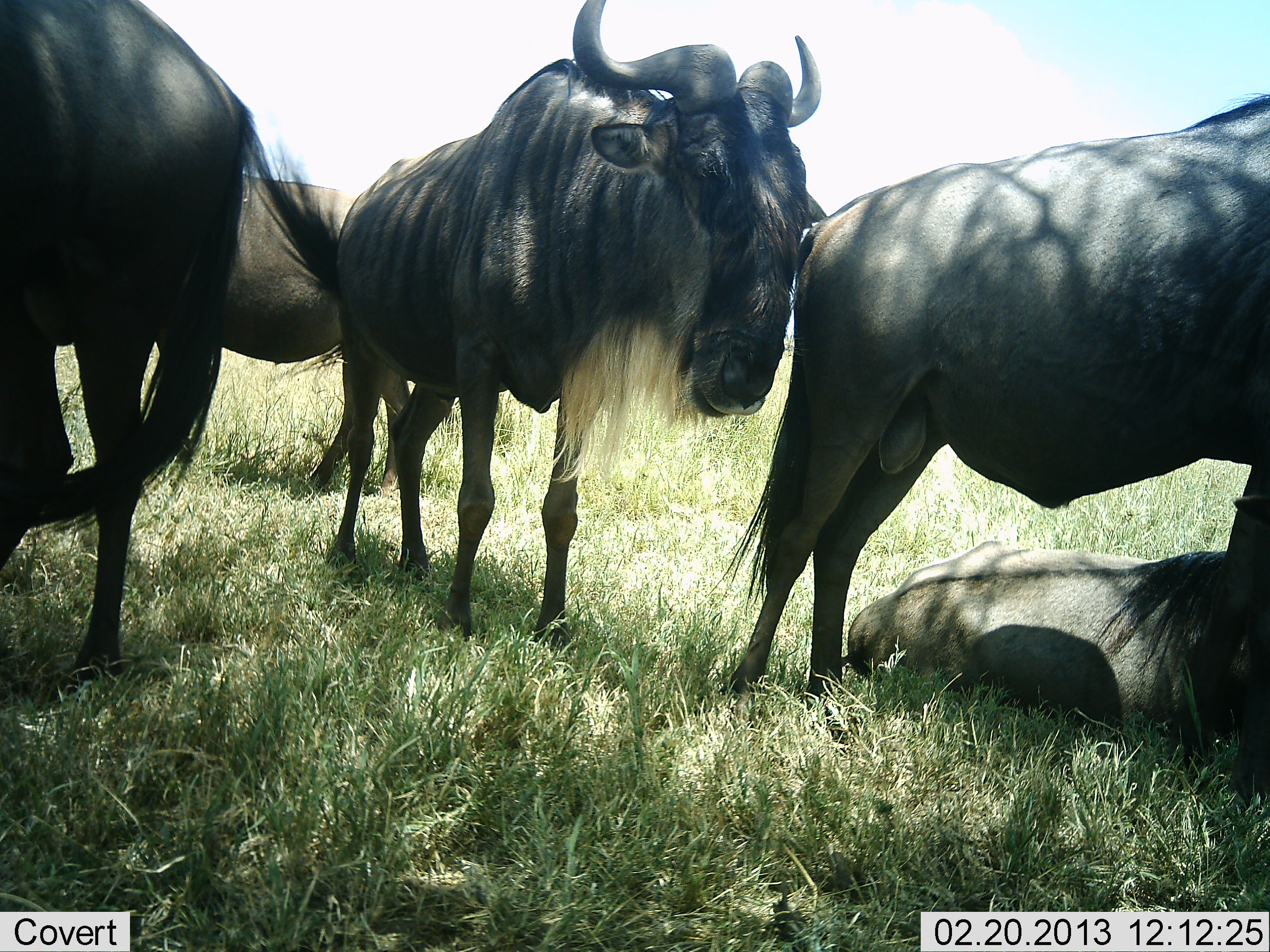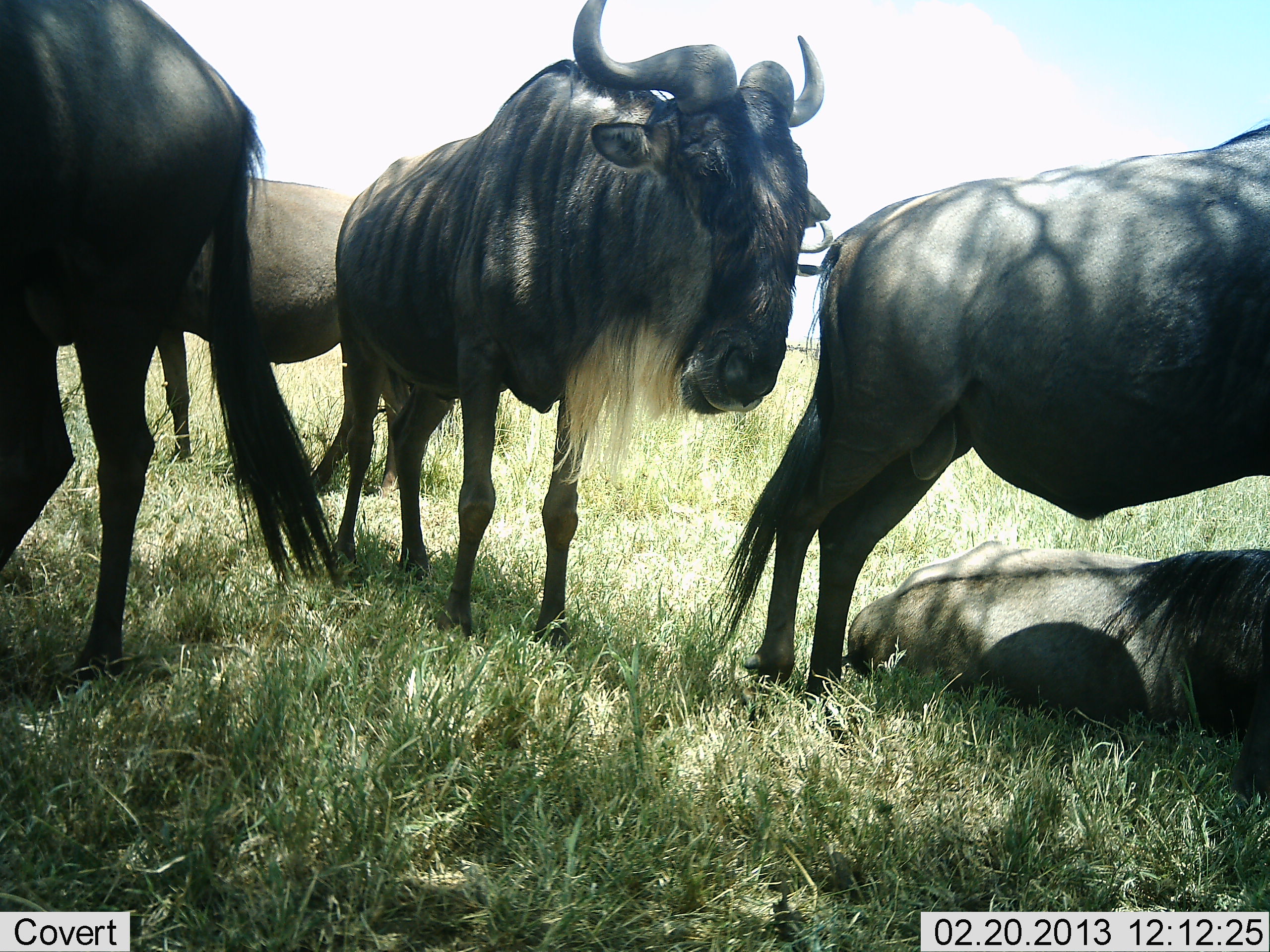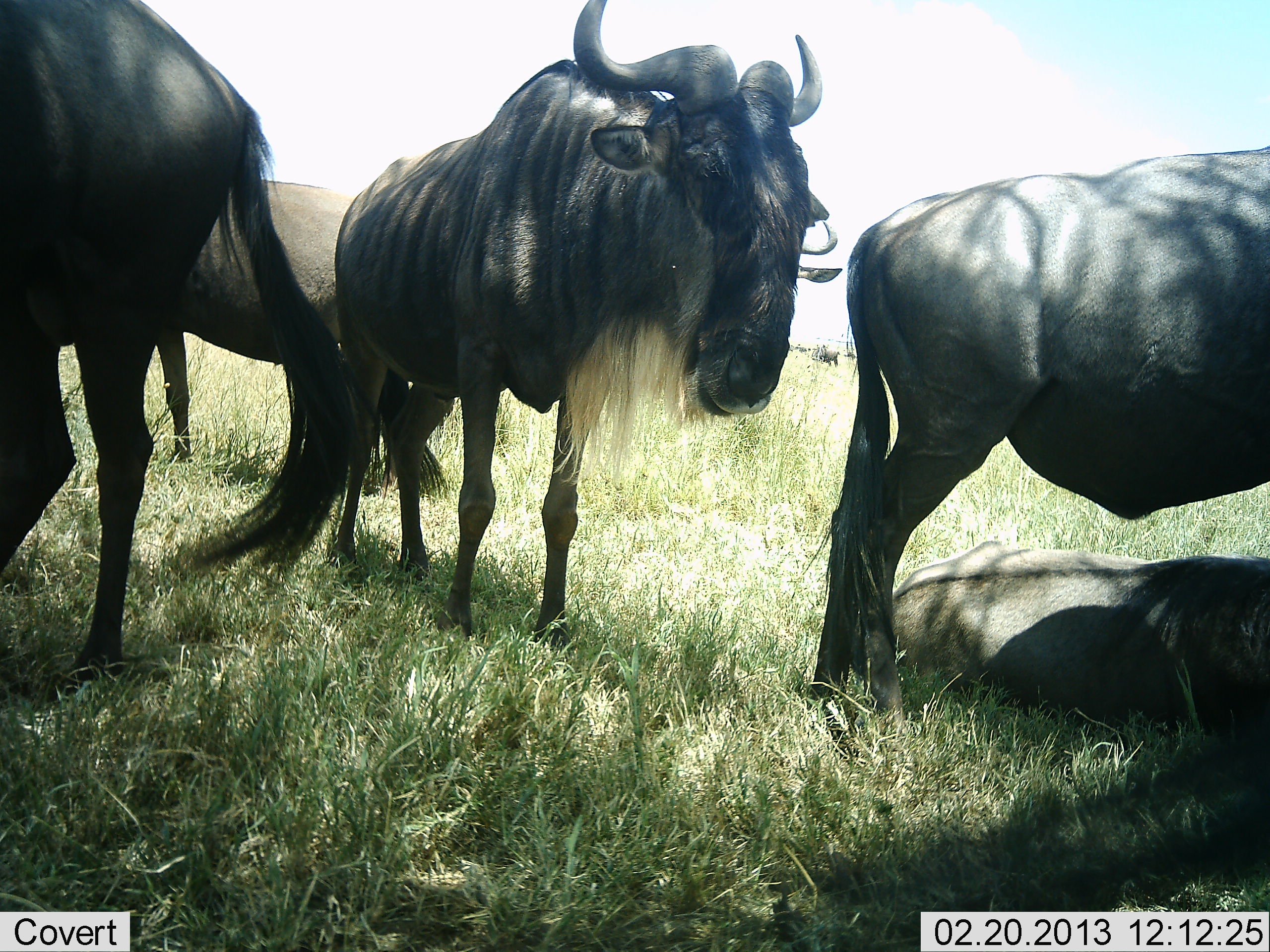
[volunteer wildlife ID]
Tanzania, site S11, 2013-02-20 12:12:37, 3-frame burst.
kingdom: Animalia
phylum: Chordata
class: Mammalia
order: Artiodactyla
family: Bovidae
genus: Connochaetes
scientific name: Connochaetes taurinus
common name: blue wildebeest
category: wildebeest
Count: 5.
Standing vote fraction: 88%.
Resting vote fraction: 98%.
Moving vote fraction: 15%.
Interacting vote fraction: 0%.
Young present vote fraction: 10%.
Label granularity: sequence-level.